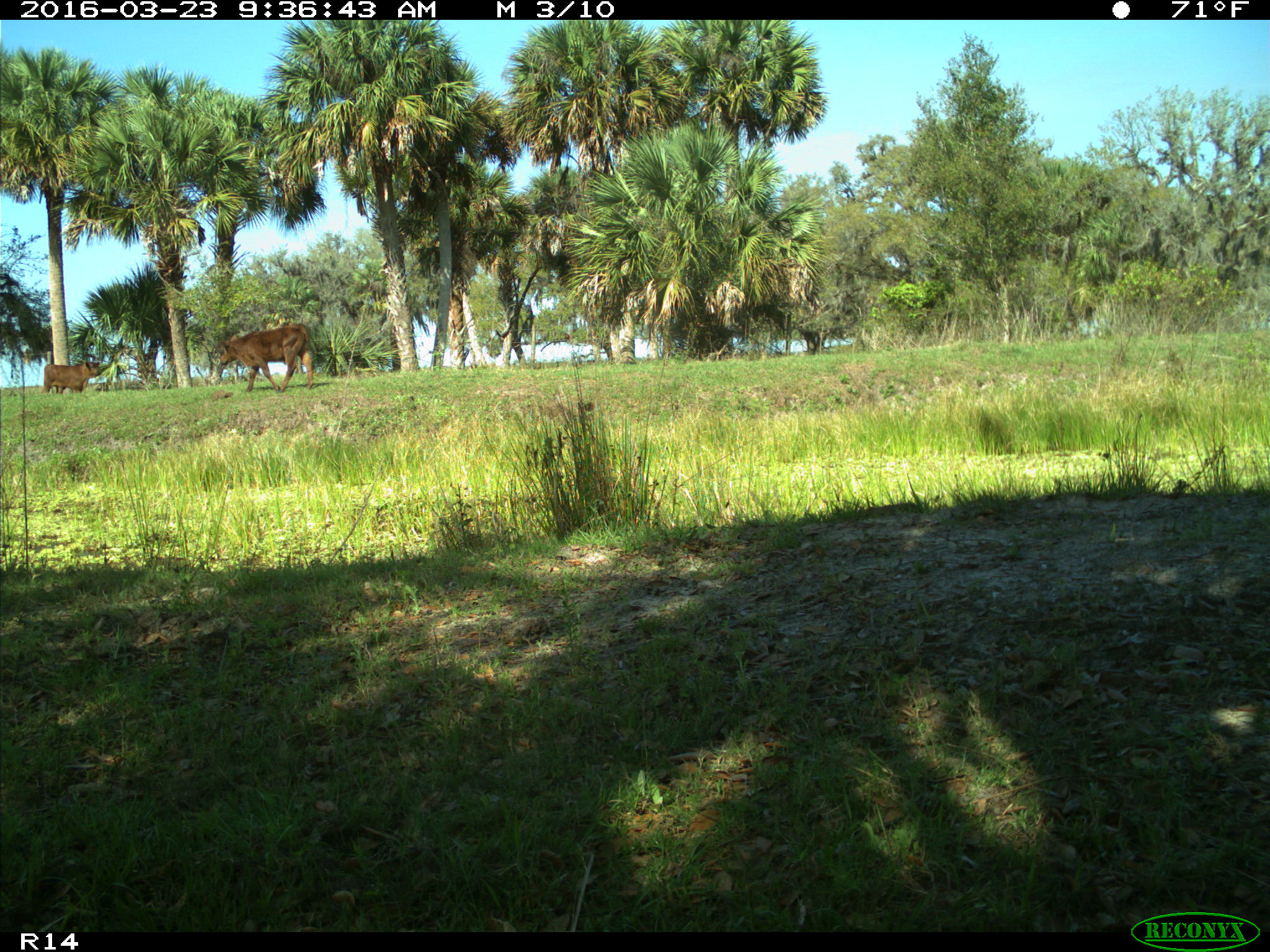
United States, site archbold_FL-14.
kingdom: Animalia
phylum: Chordata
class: Mammalia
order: Artiodactyla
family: Bovidae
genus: Bos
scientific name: Bos taurus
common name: domestic cow